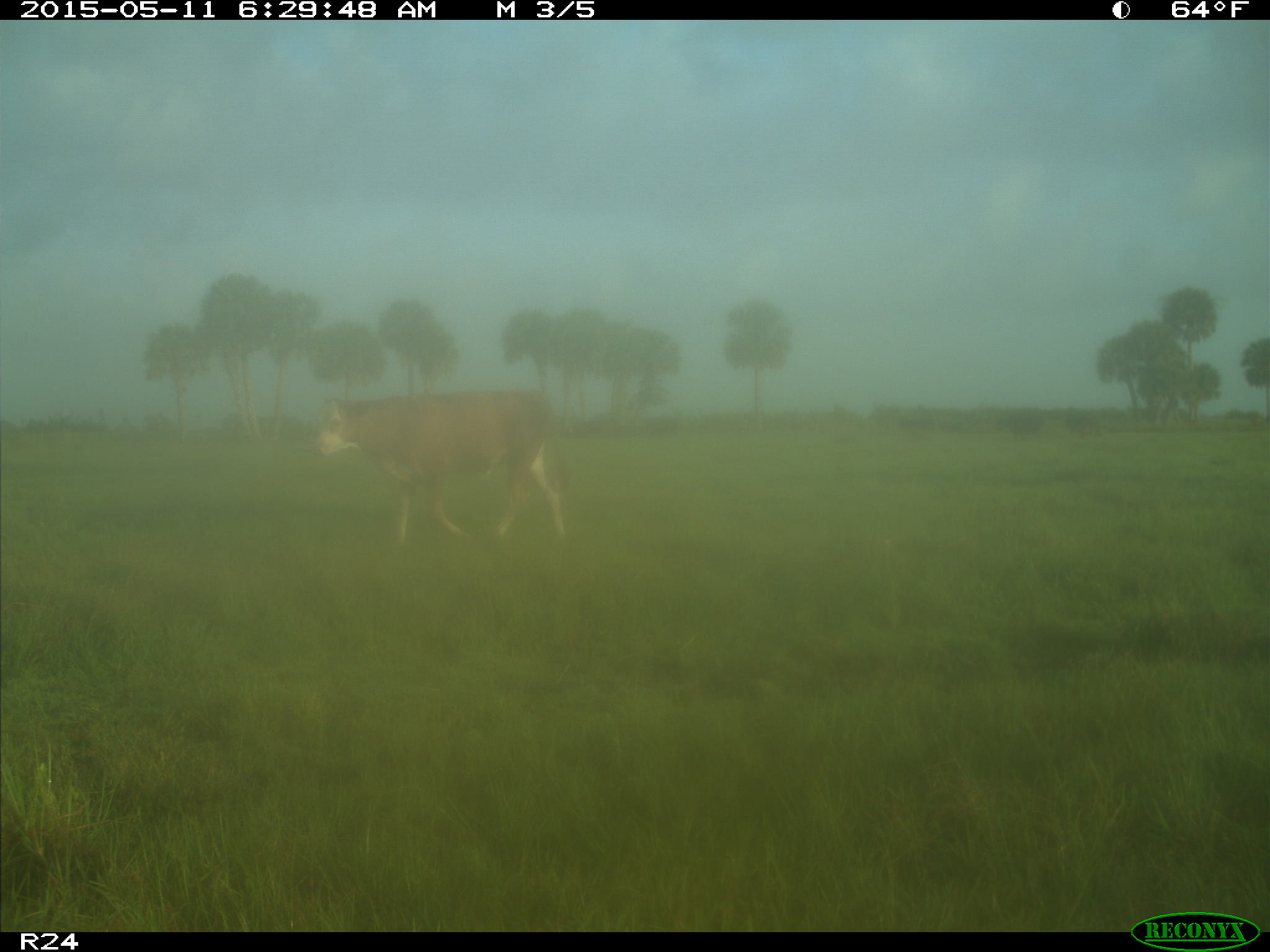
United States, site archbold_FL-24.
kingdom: Animalia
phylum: Chordata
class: Mammalia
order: Artiodactyla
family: Bovidae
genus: Bos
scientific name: Bos taurus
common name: domestic cow